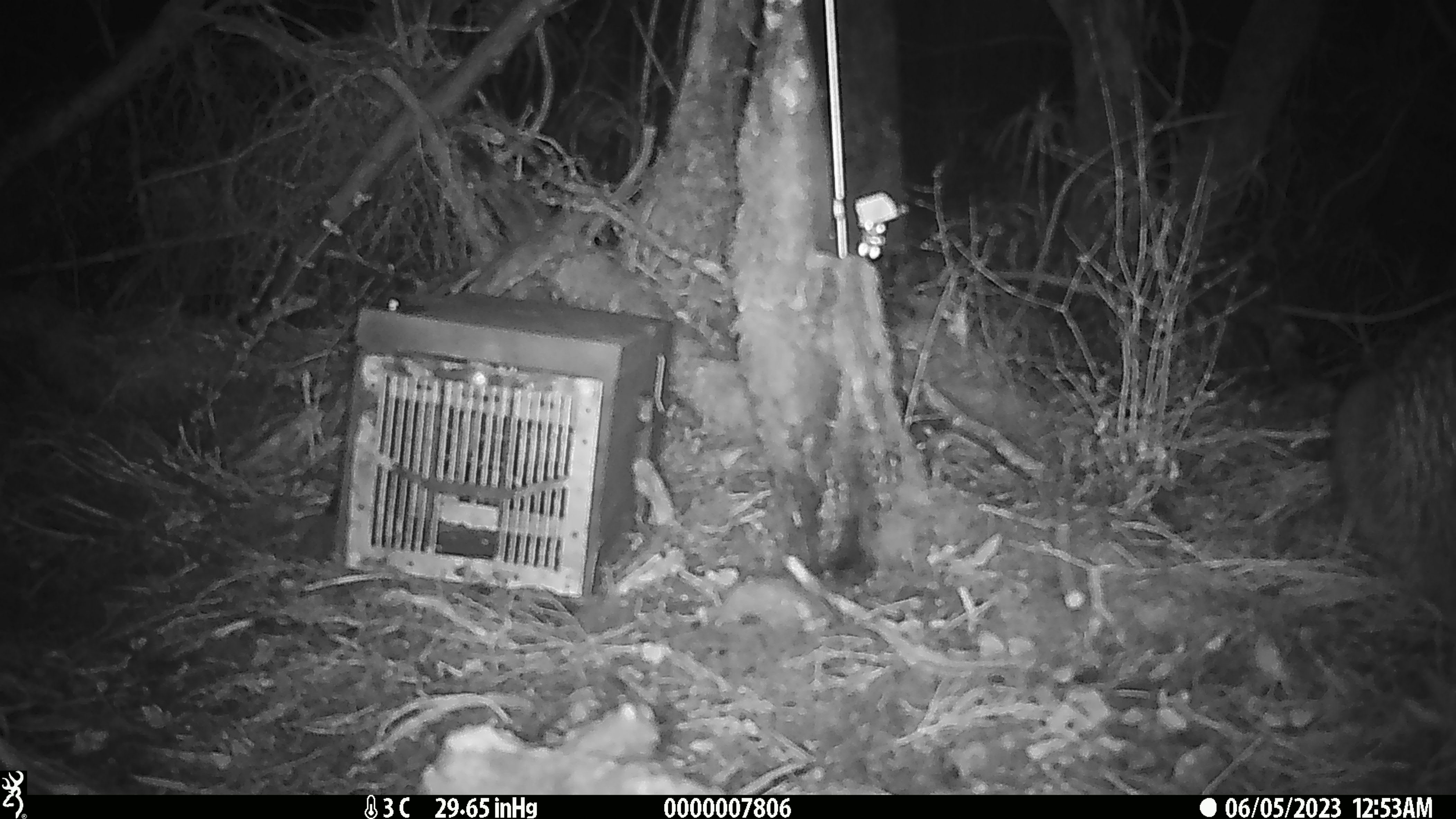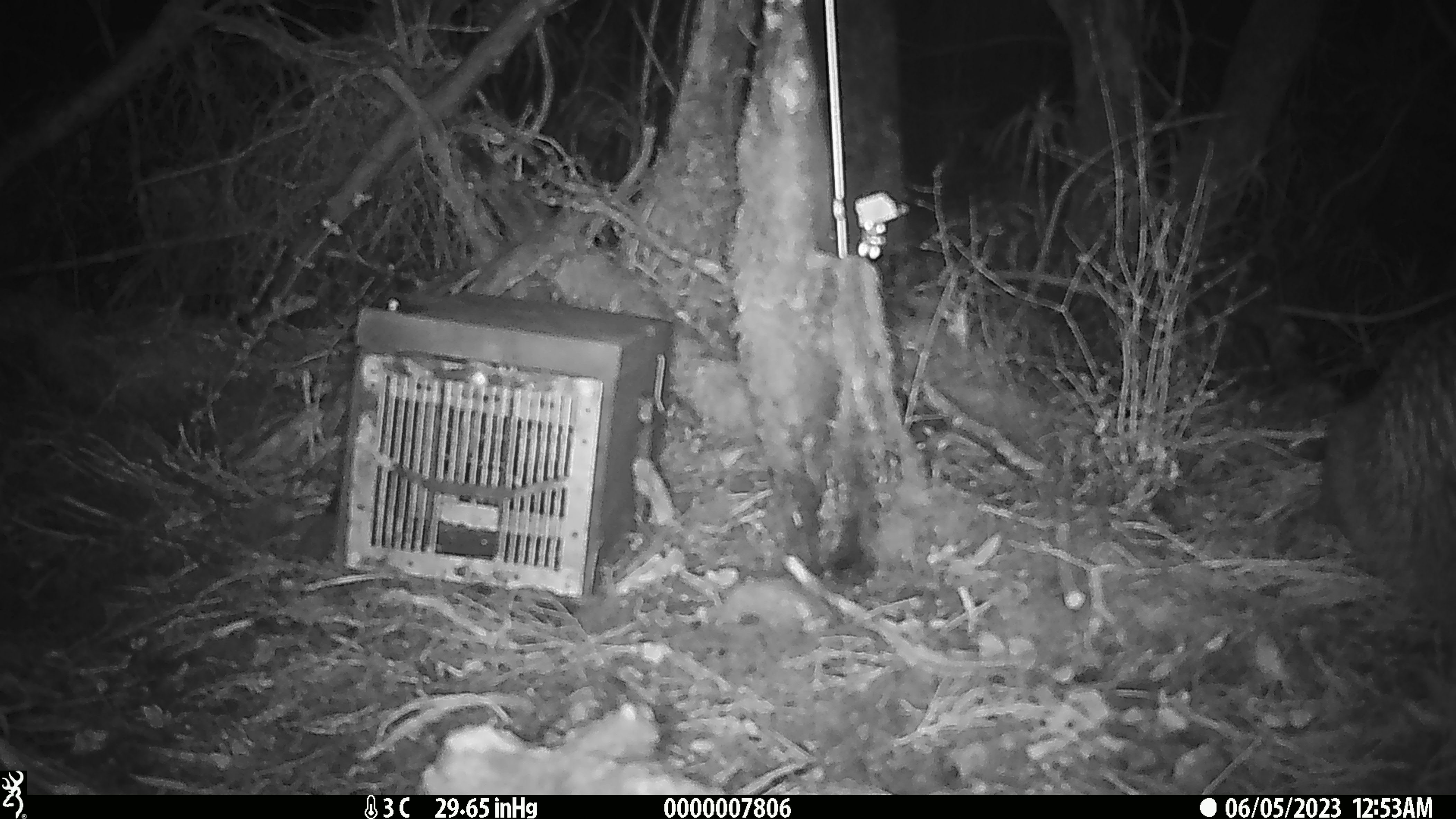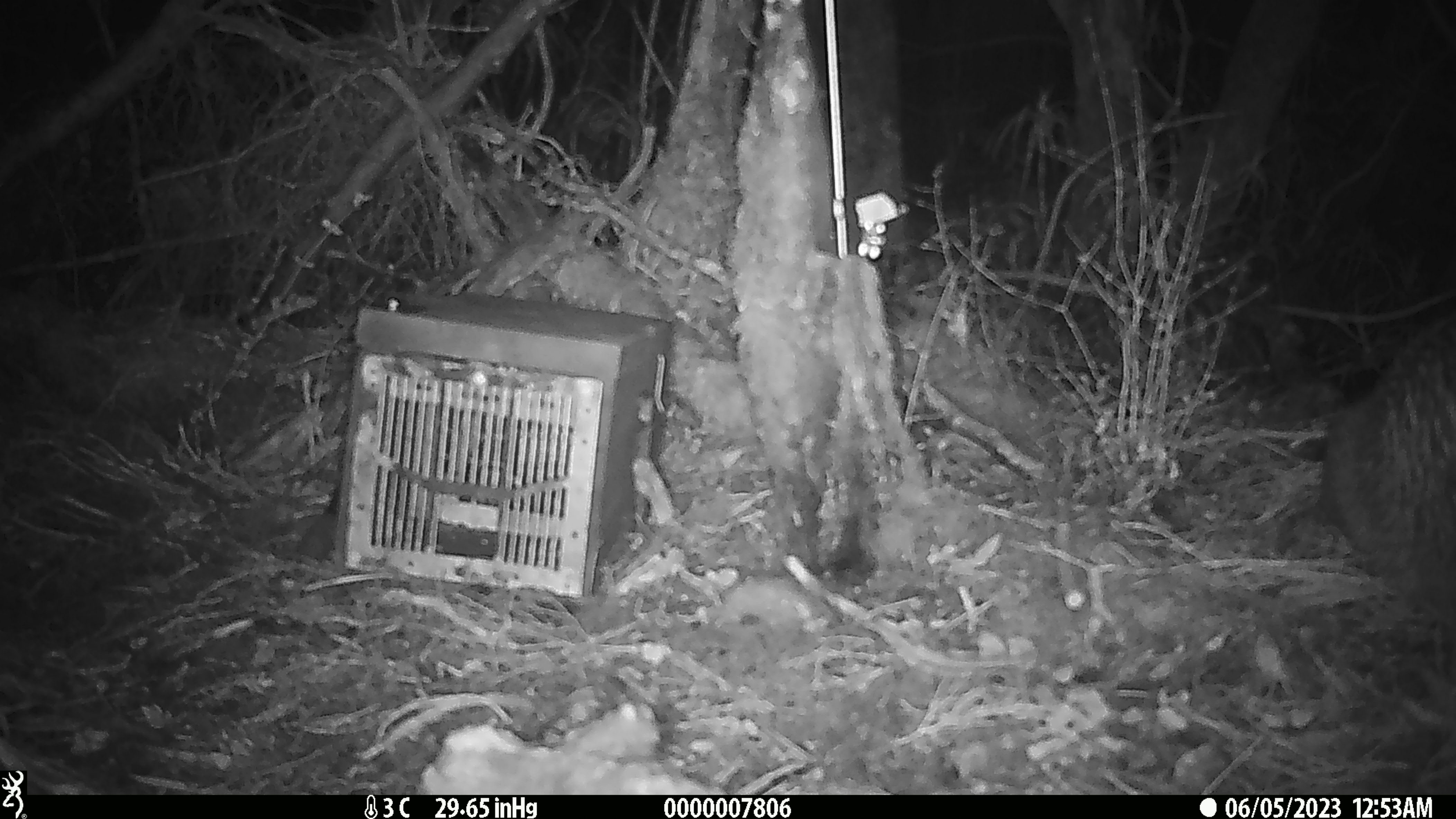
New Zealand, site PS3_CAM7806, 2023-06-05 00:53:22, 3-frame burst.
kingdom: Animalia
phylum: Chordata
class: Aves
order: Apterygiformes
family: Apterygidae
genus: Apteryx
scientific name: Apteryx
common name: kiwi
Kiwi (Apteryx).